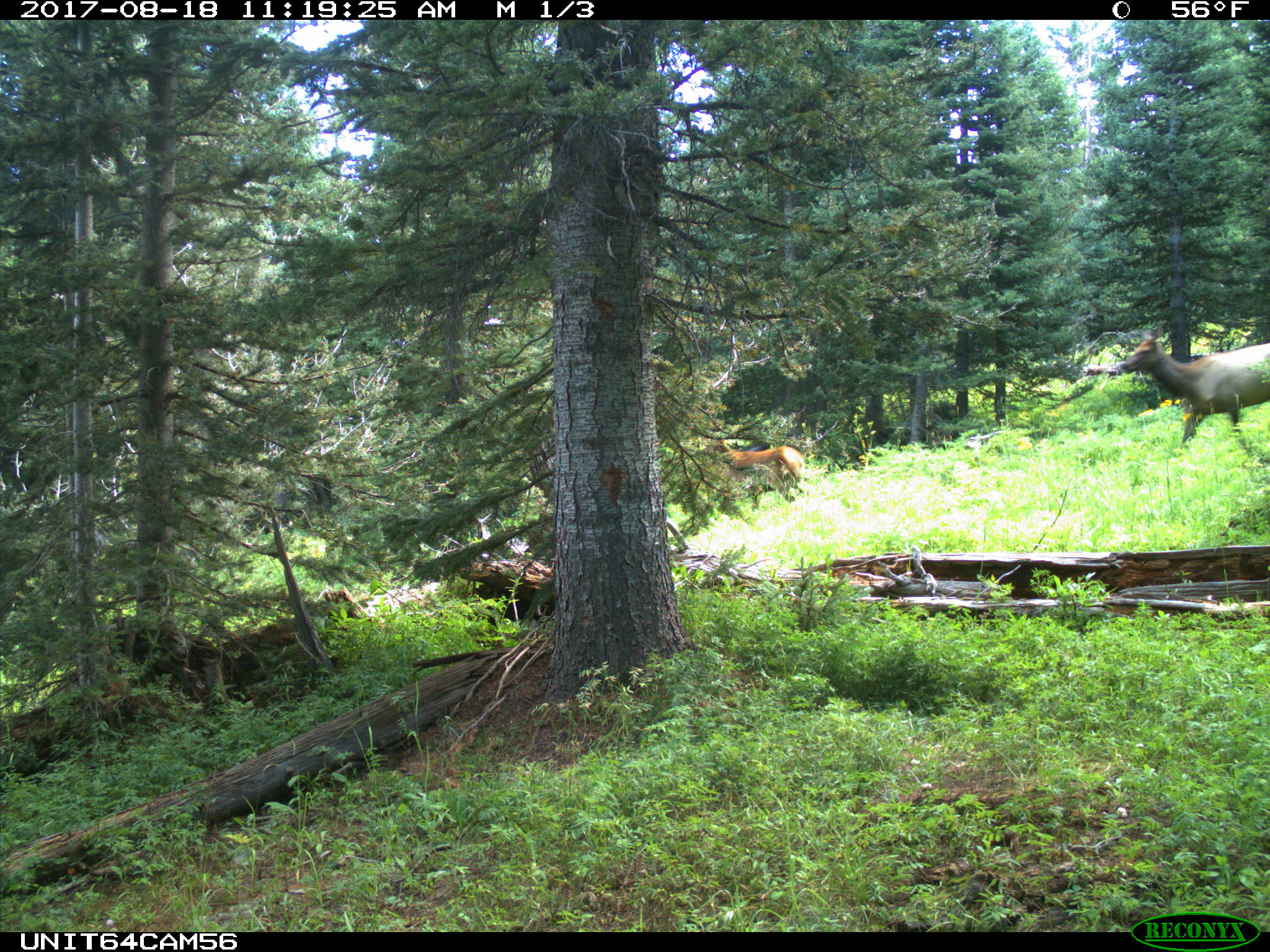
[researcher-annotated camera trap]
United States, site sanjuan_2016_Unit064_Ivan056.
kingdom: Animalia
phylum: Chordata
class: Mammalia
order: Artiodactyla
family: Cervidae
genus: Cervus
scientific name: Cervus elaphus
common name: red deer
Cervus elaphus (red deer).